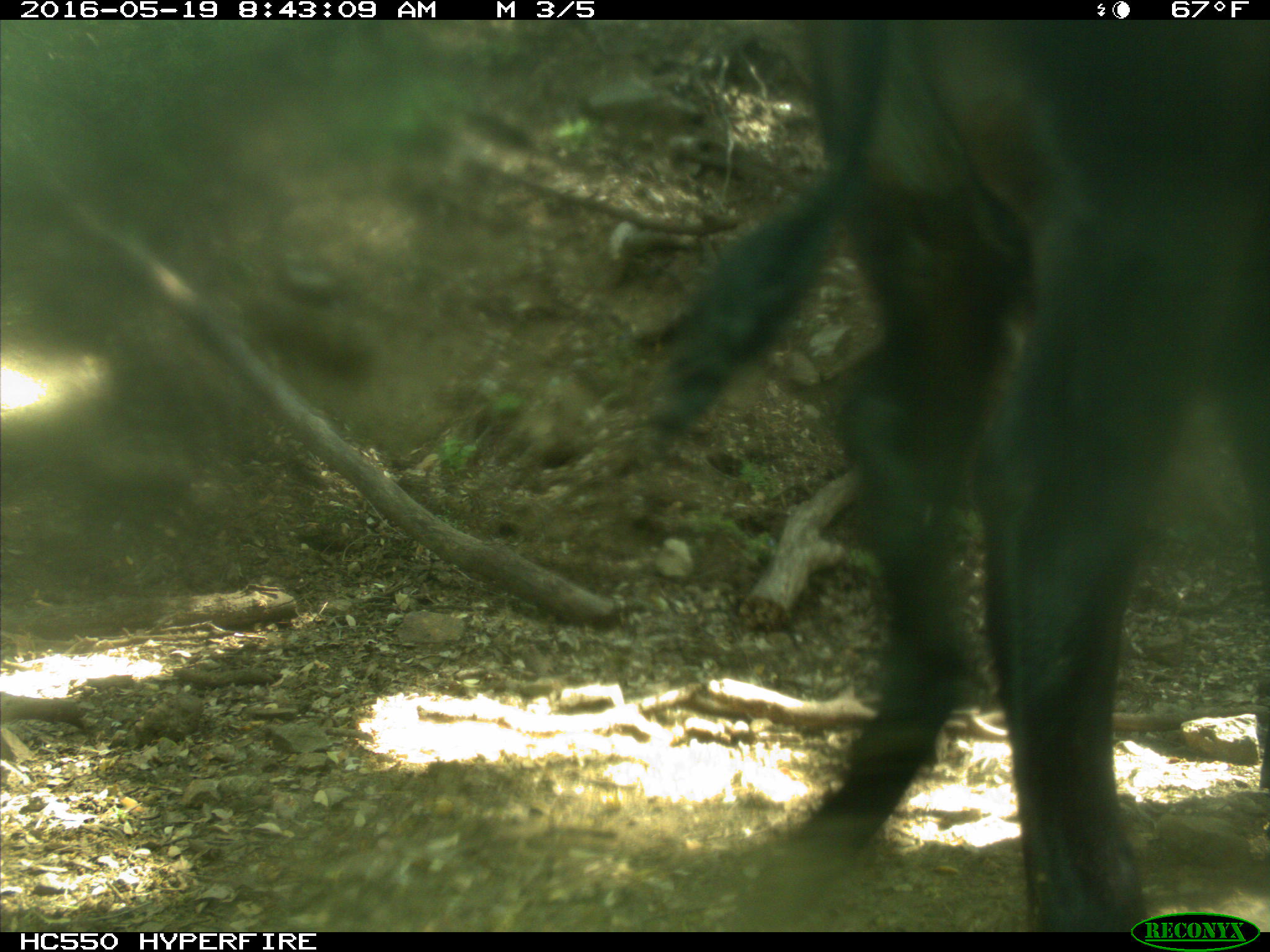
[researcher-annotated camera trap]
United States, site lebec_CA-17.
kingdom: Animalia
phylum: Chordata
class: Mammalia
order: Artiodactyla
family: Bovidae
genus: Bos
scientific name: Bos taurus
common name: domestic cow